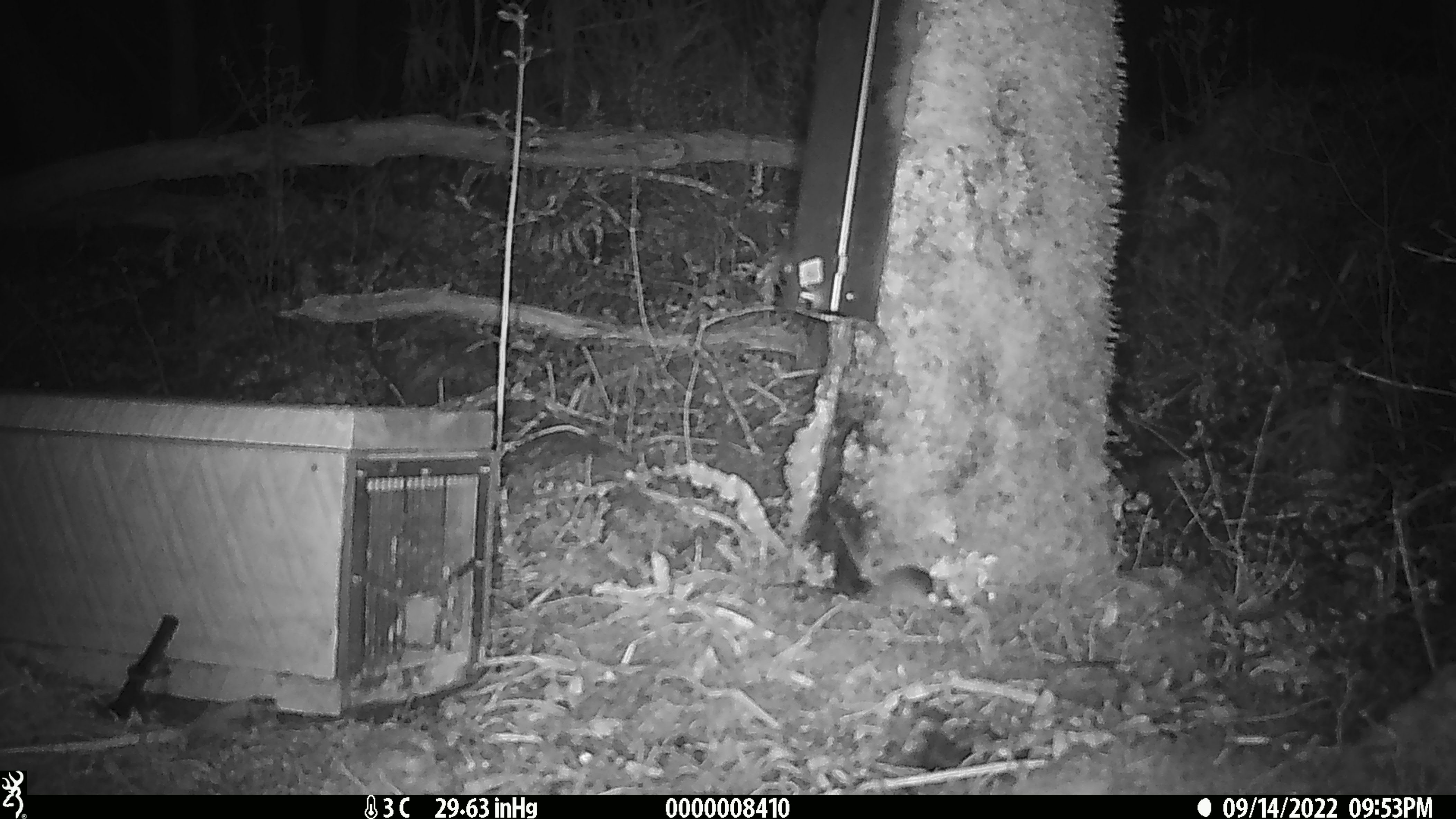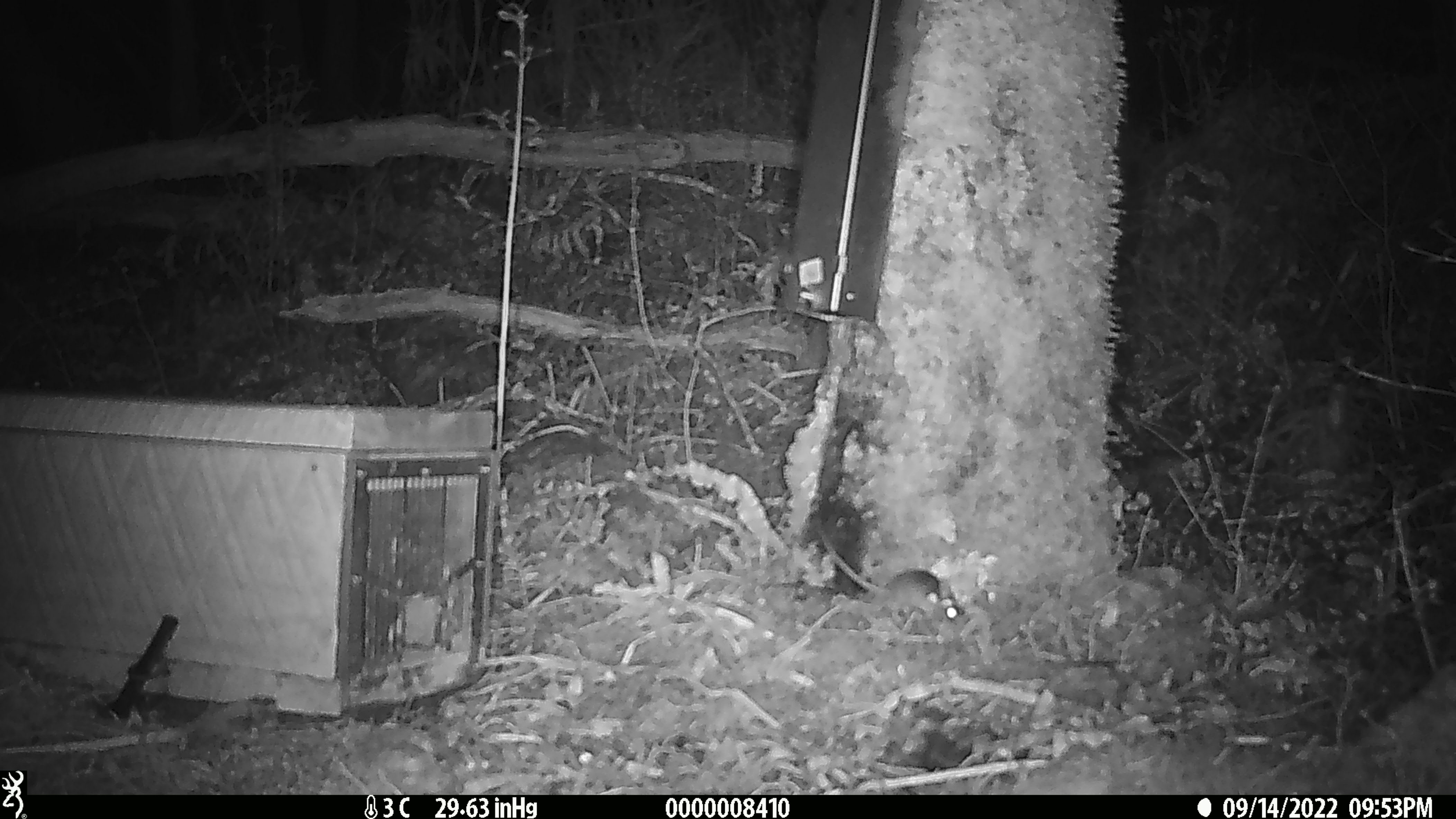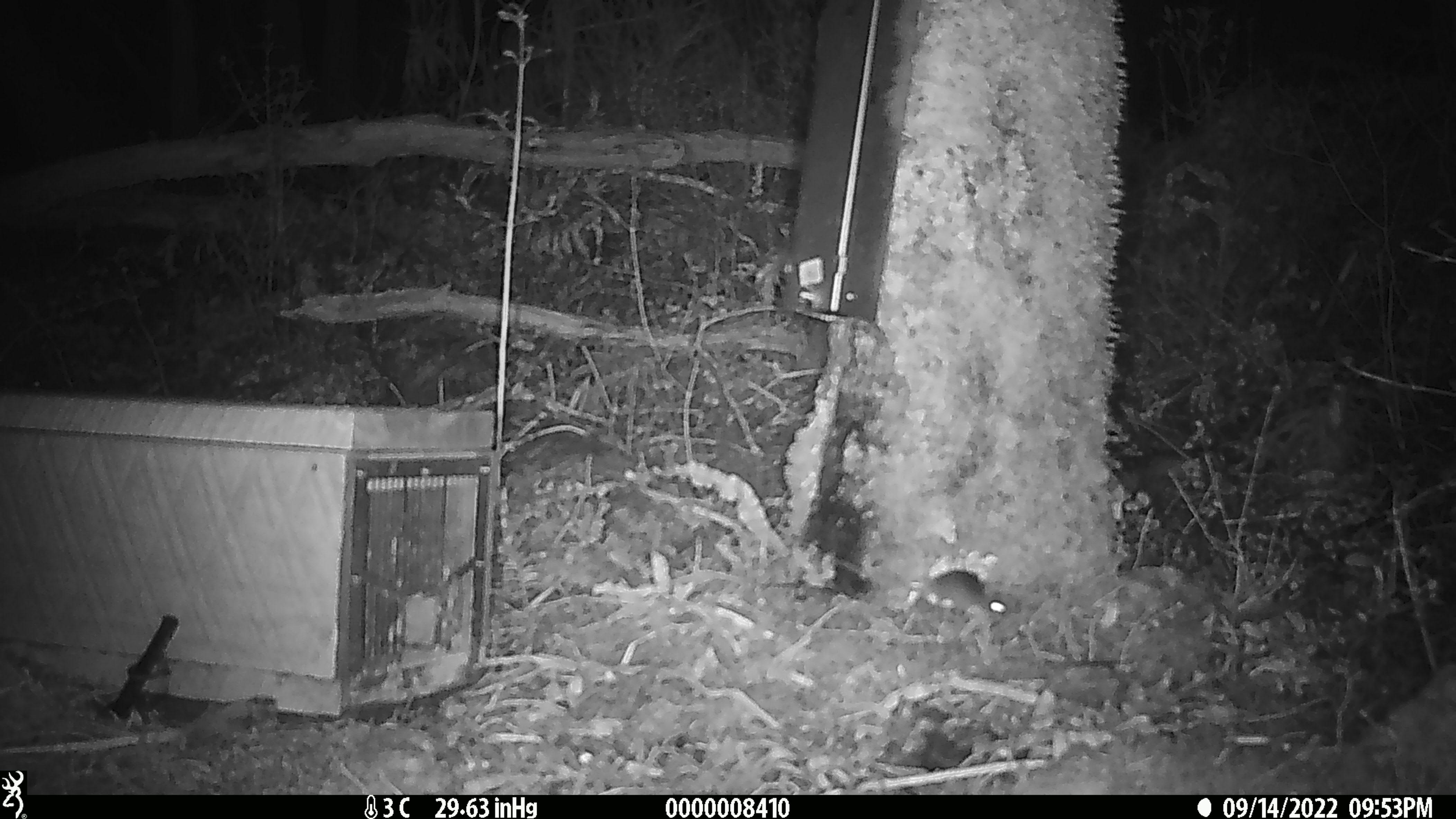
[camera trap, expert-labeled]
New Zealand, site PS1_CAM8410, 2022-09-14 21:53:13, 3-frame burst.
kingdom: Animalia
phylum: Chordata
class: Mammalia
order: Rodentia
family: Muridae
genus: Mus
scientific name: Mus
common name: mouse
Mouse (Mus).